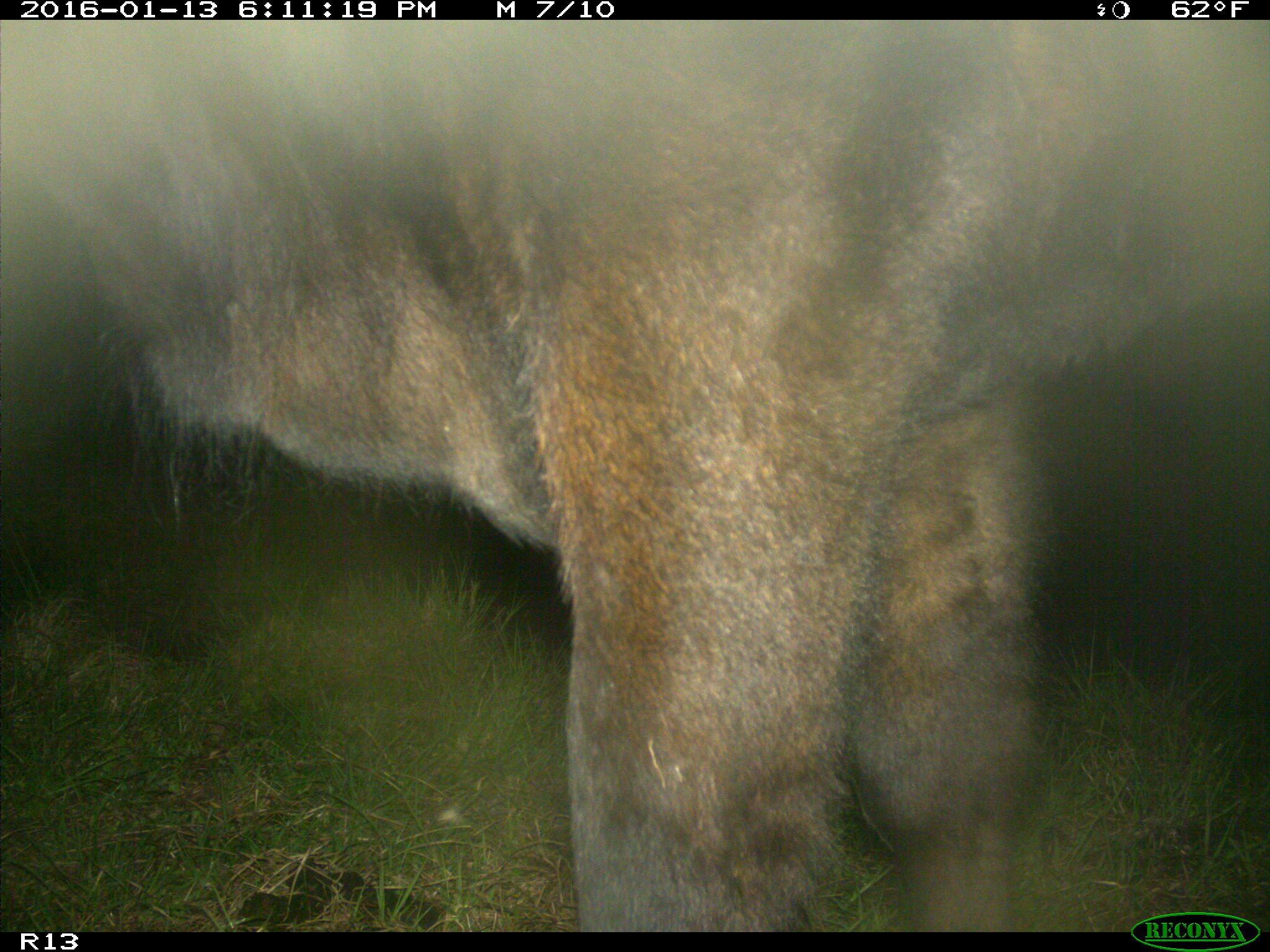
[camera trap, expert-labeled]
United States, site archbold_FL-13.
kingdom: Animalia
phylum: Chordata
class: Mammalia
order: Artiodactyla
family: Bovidae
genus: Bos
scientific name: Bos taurus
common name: domestic cow